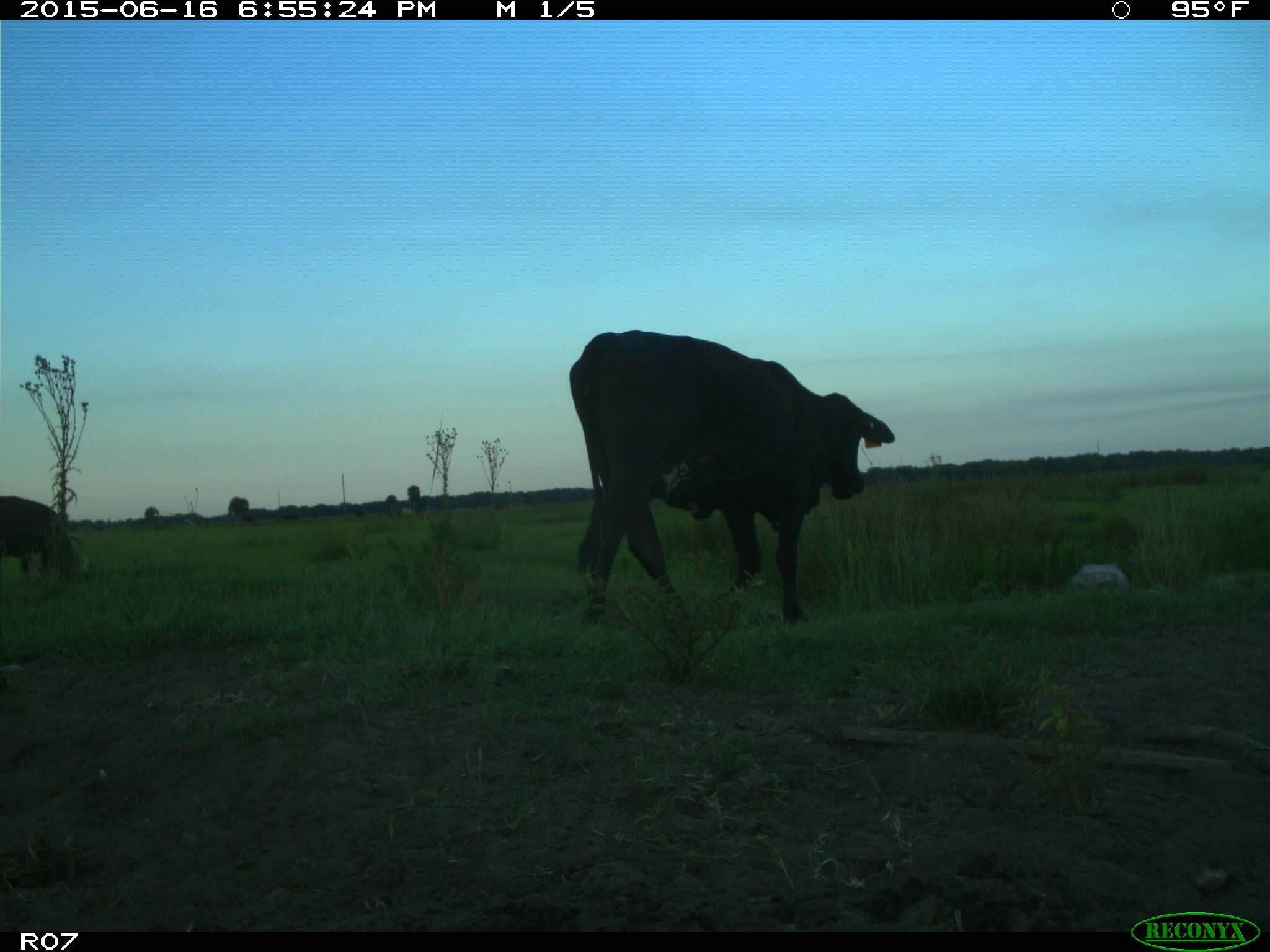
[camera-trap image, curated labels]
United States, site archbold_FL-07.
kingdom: Animalia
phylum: Chordata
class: Mammalia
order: Artiodactyla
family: Bovidae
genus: Bos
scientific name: Bos taurus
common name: domestic cow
Bos taurus (domestic cow).